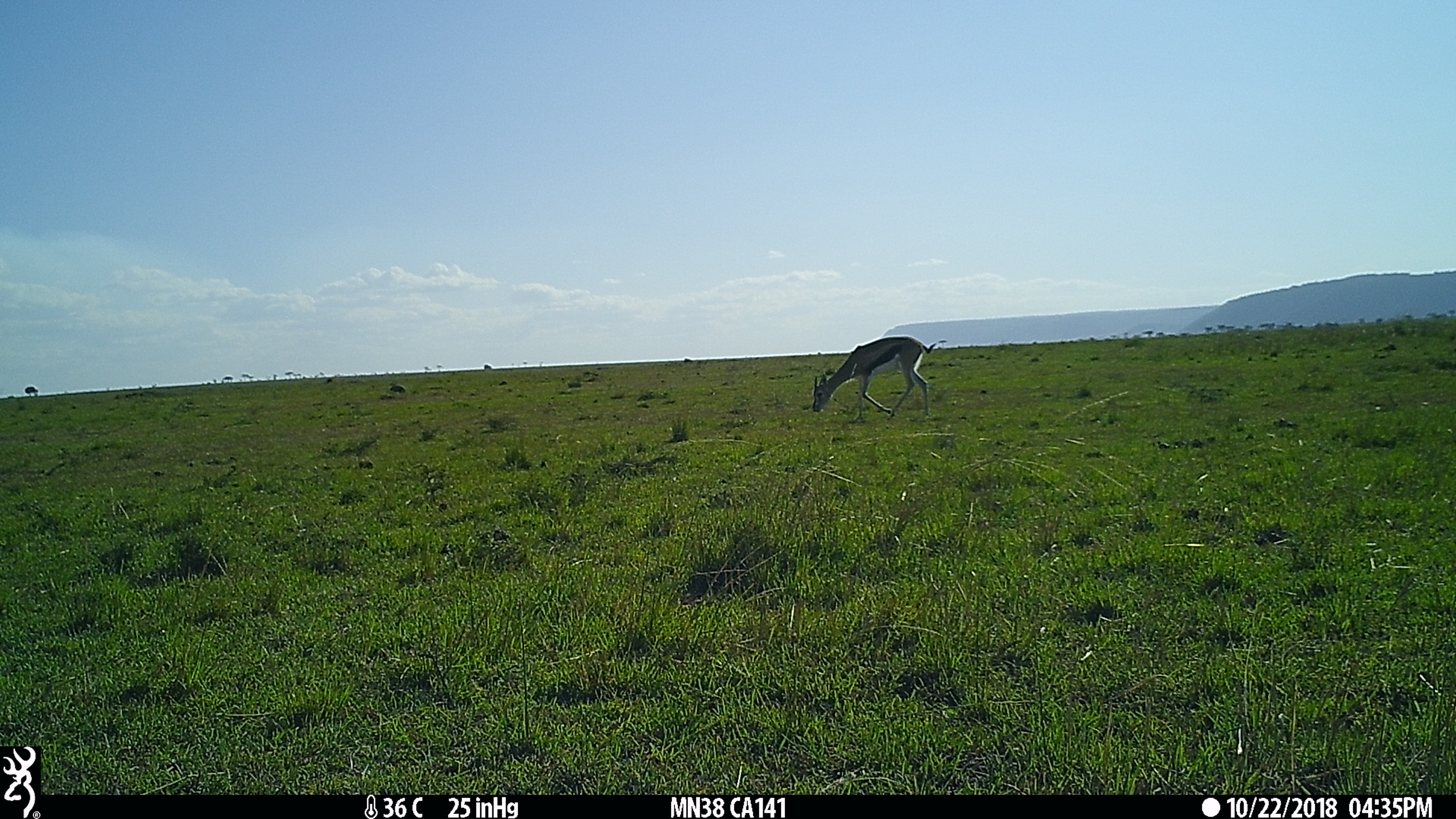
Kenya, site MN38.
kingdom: Animalia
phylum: Chordata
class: Mammalia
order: Artiodactyla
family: Bovidae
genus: Eudorcas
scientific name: Eudorcas thomsonii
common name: thomon's gazelle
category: gazelle thomsons